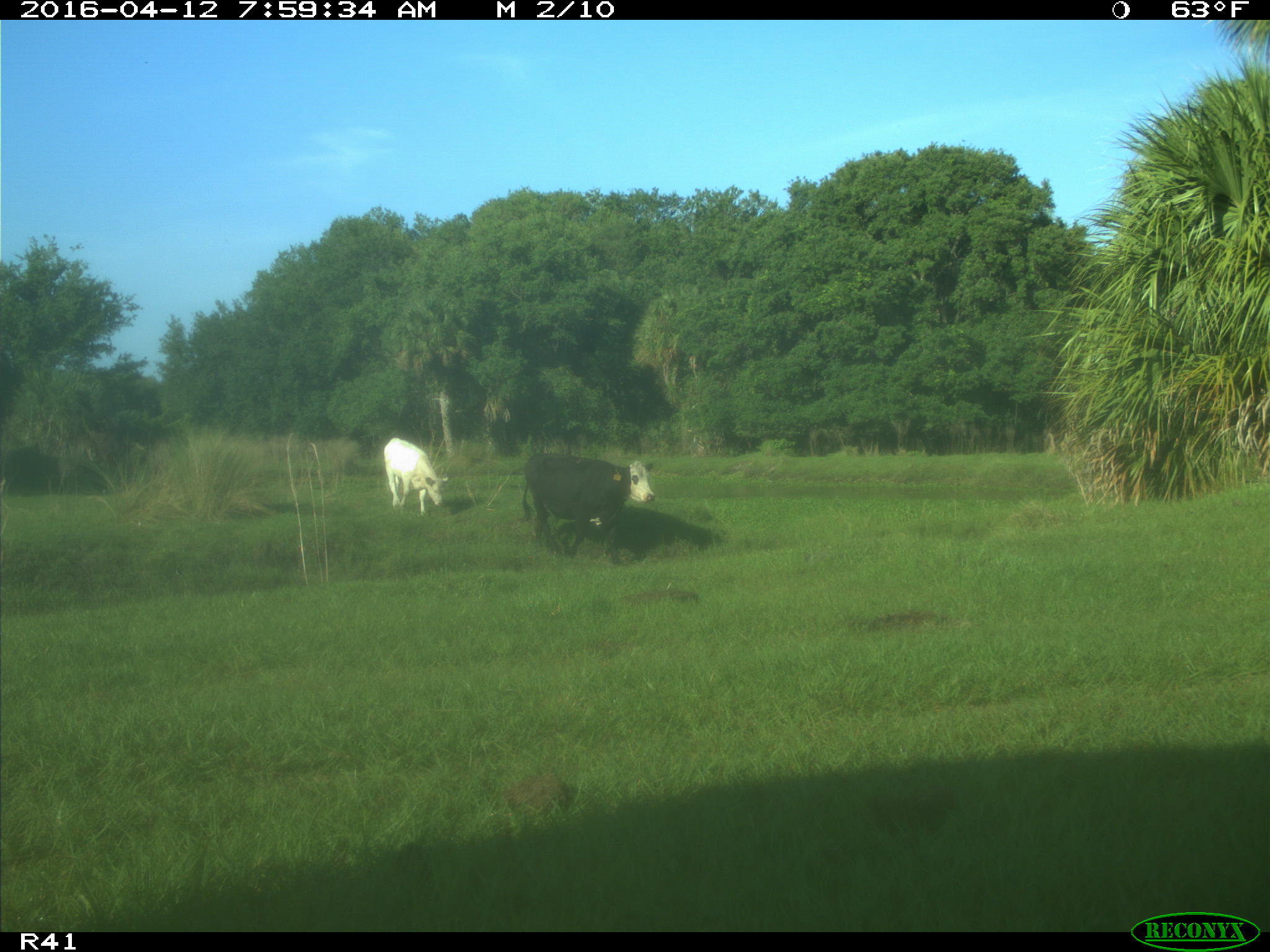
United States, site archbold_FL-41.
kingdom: Animalia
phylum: Chordata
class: Mammalia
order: Artiodactyla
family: Bovidae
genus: Bos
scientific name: Bos taurus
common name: domestic cow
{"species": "Bos taurus (domestic cow)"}